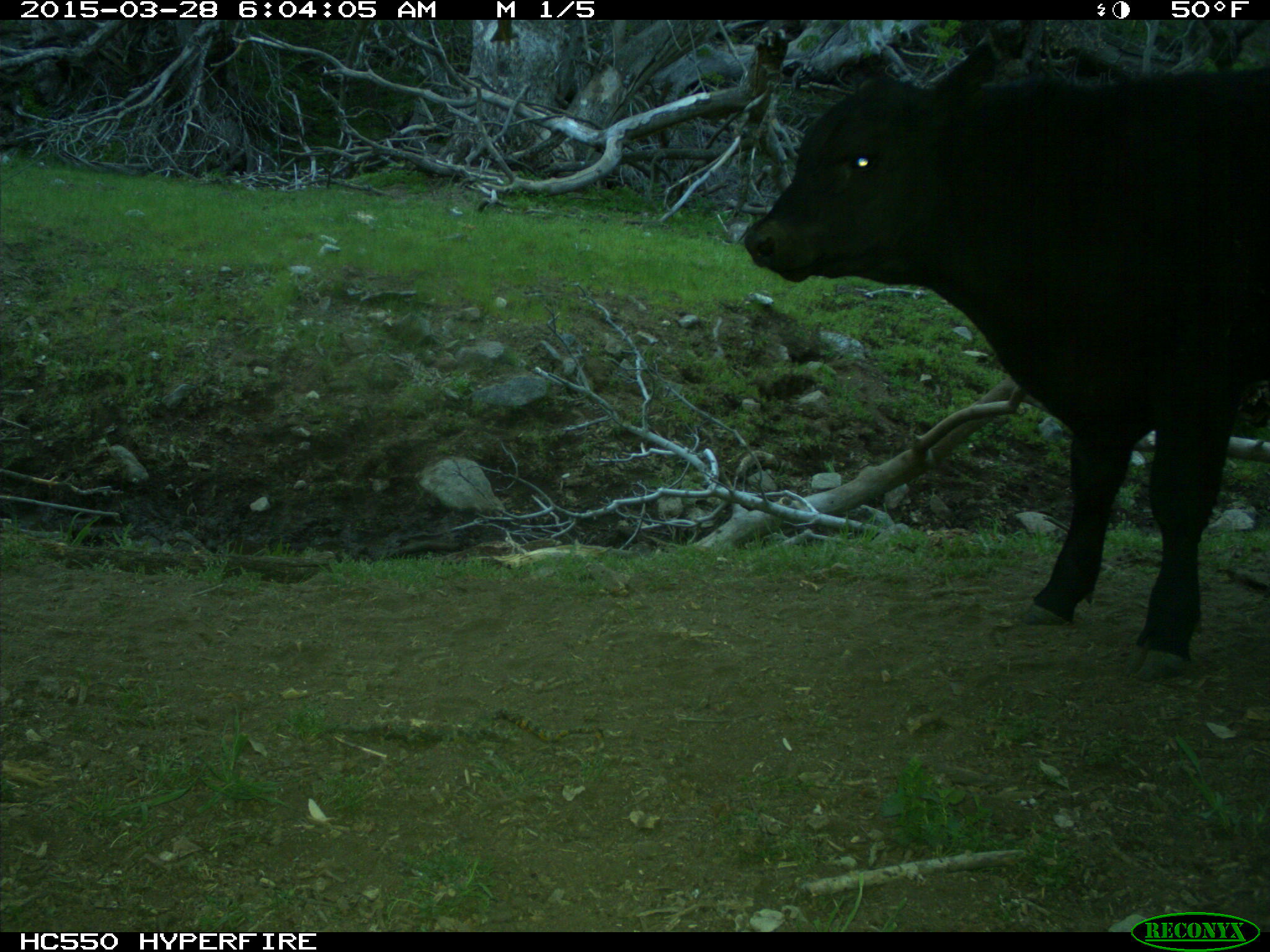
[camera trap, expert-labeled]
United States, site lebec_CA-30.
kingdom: Animalia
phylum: Chordata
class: Mammalia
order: Artiodactyla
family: Bovidae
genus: Bos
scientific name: Bos taurus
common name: domestic cow